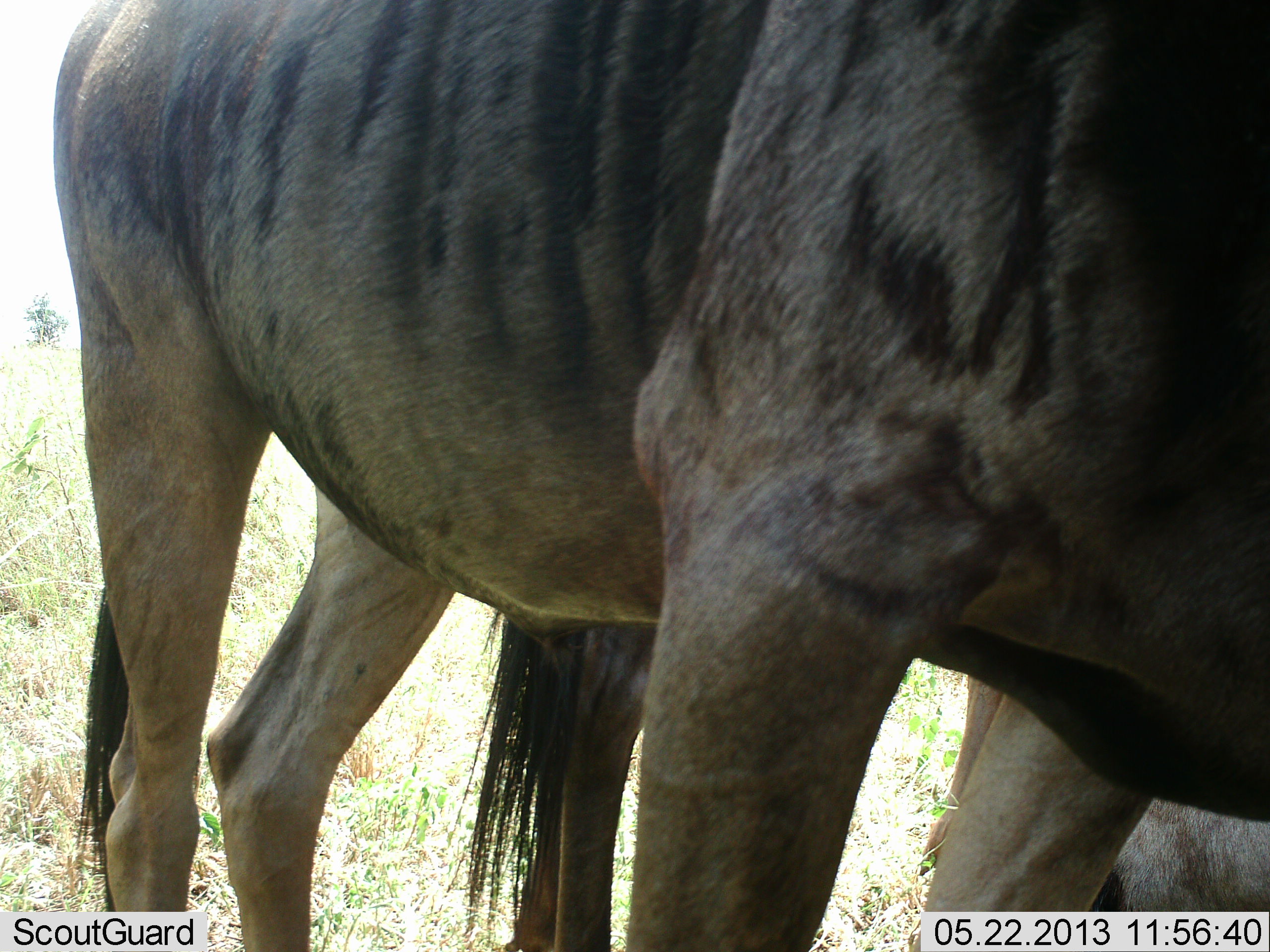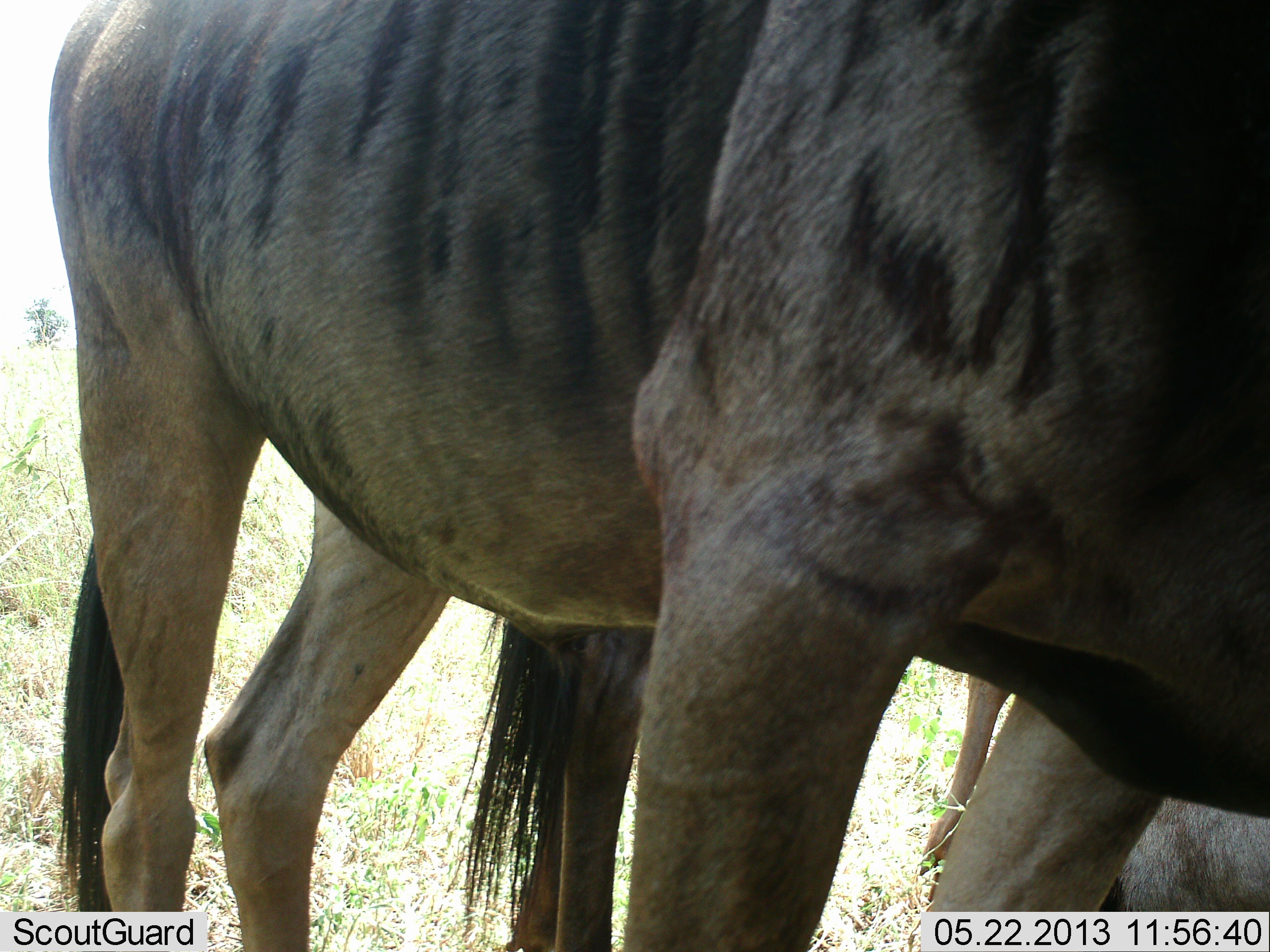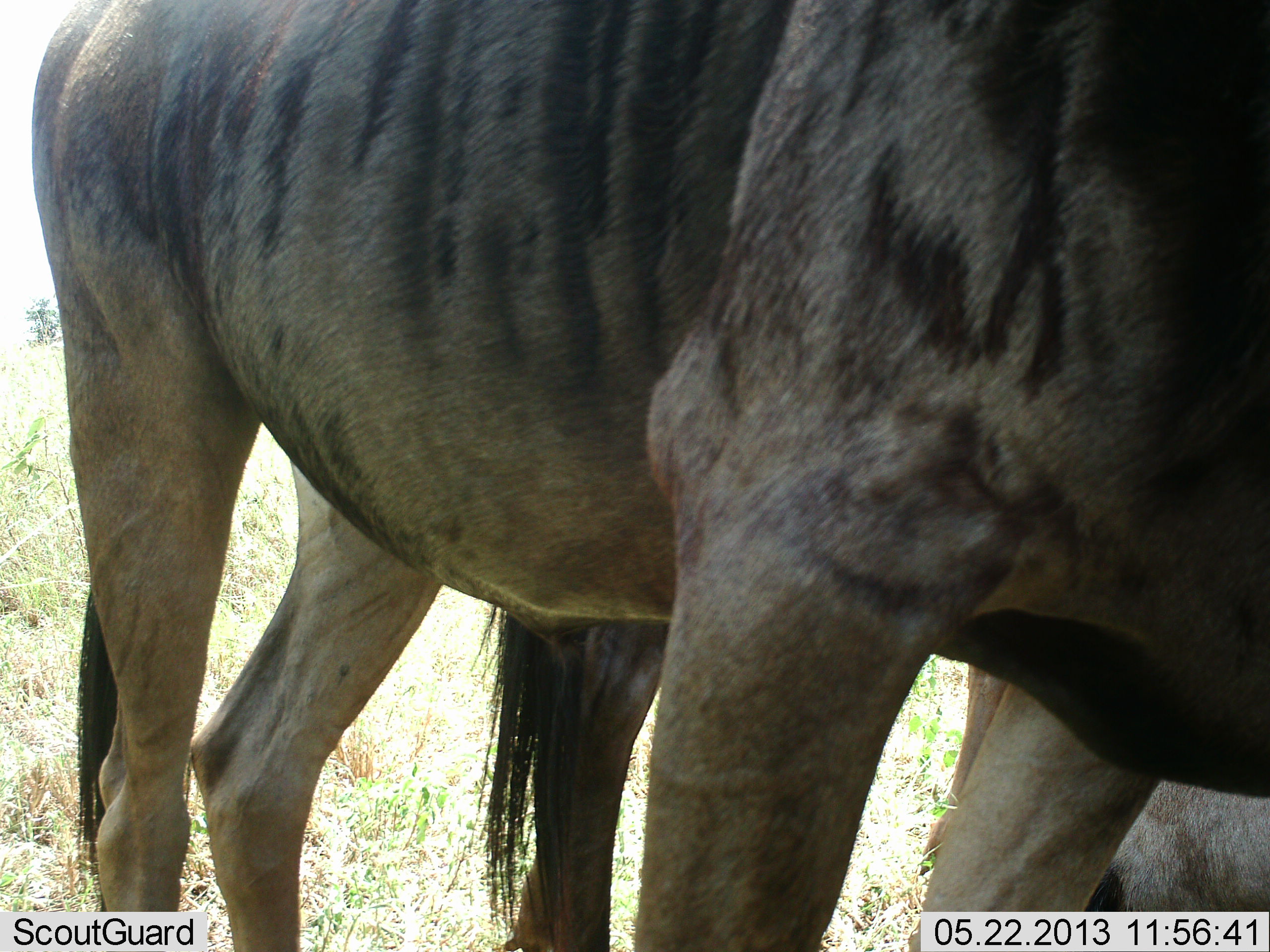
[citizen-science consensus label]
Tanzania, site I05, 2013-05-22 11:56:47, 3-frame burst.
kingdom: Animalia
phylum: Chordata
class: Mammalia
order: Artiodactyla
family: Bovidae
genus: Connochaetes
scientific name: Connochaetes taurinus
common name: blue wildebeest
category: wildebeest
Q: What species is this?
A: Wildebeest (blue wildebeest) (Connochaetes taurinus).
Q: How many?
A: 2.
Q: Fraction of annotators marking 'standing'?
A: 93%.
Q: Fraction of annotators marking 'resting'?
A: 68%.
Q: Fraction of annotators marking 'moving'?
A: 0%.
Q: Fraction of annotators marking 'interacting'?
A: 0%.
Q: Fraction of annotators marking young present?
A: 4%.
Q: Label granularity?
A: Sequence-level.